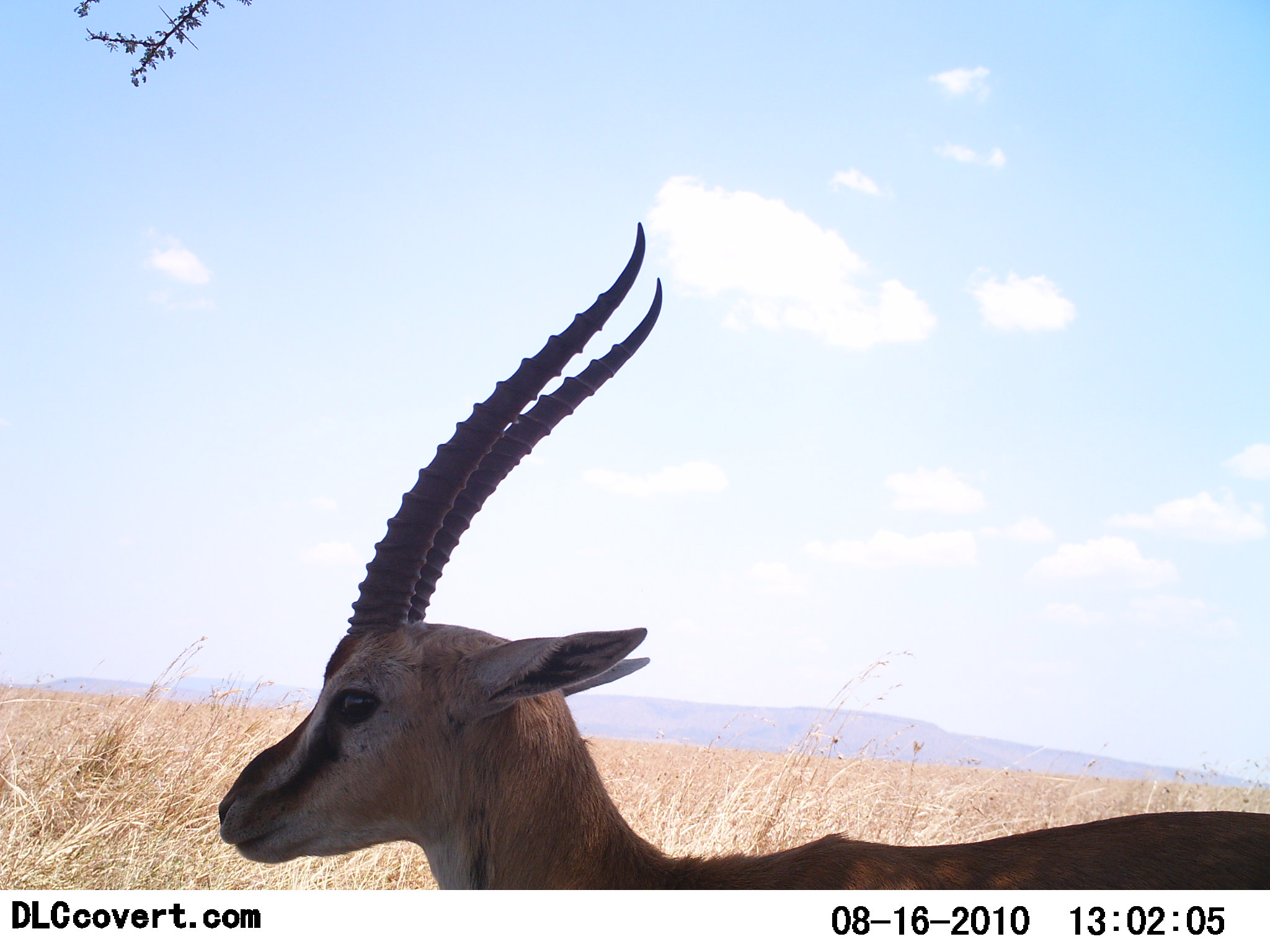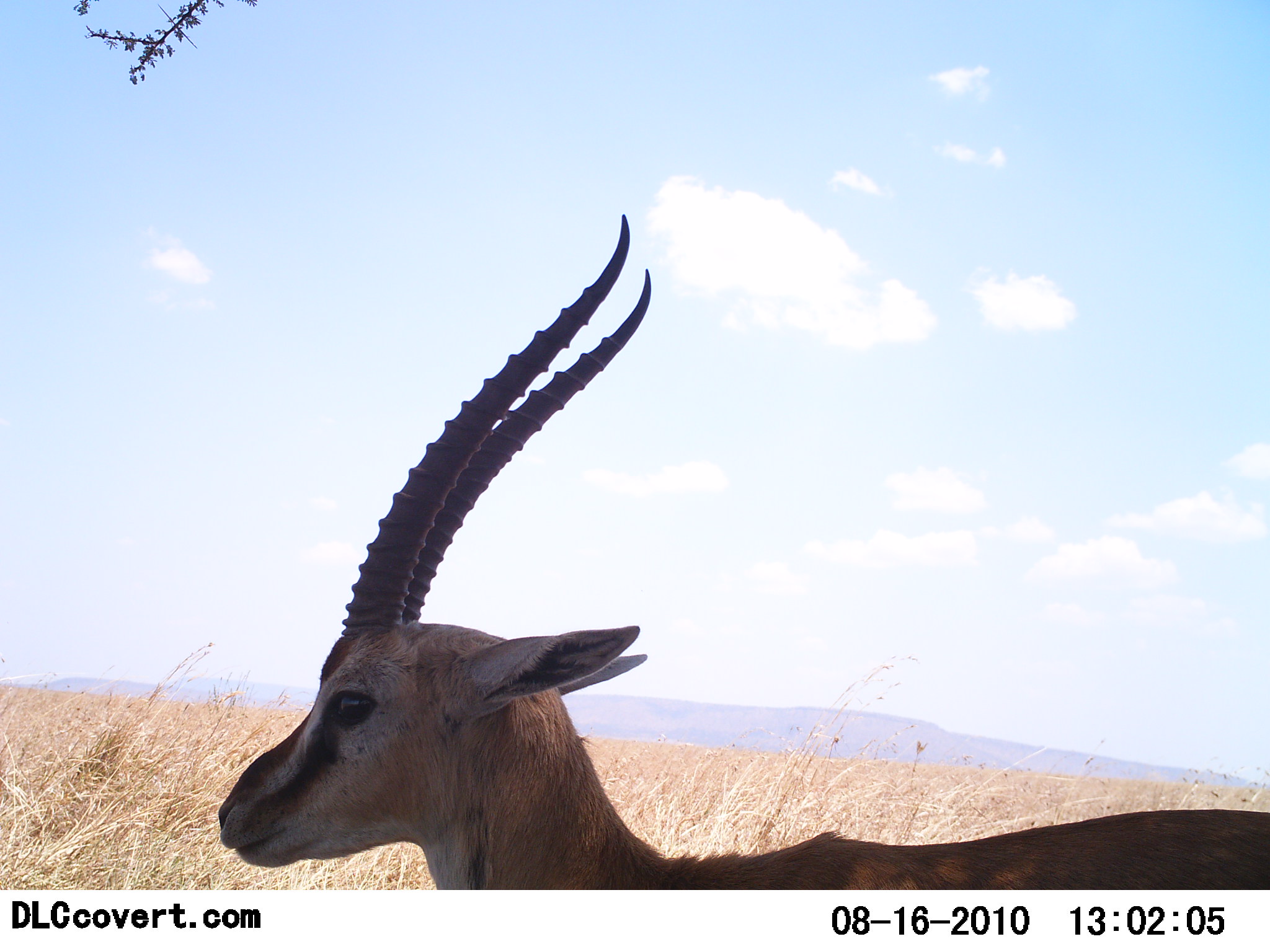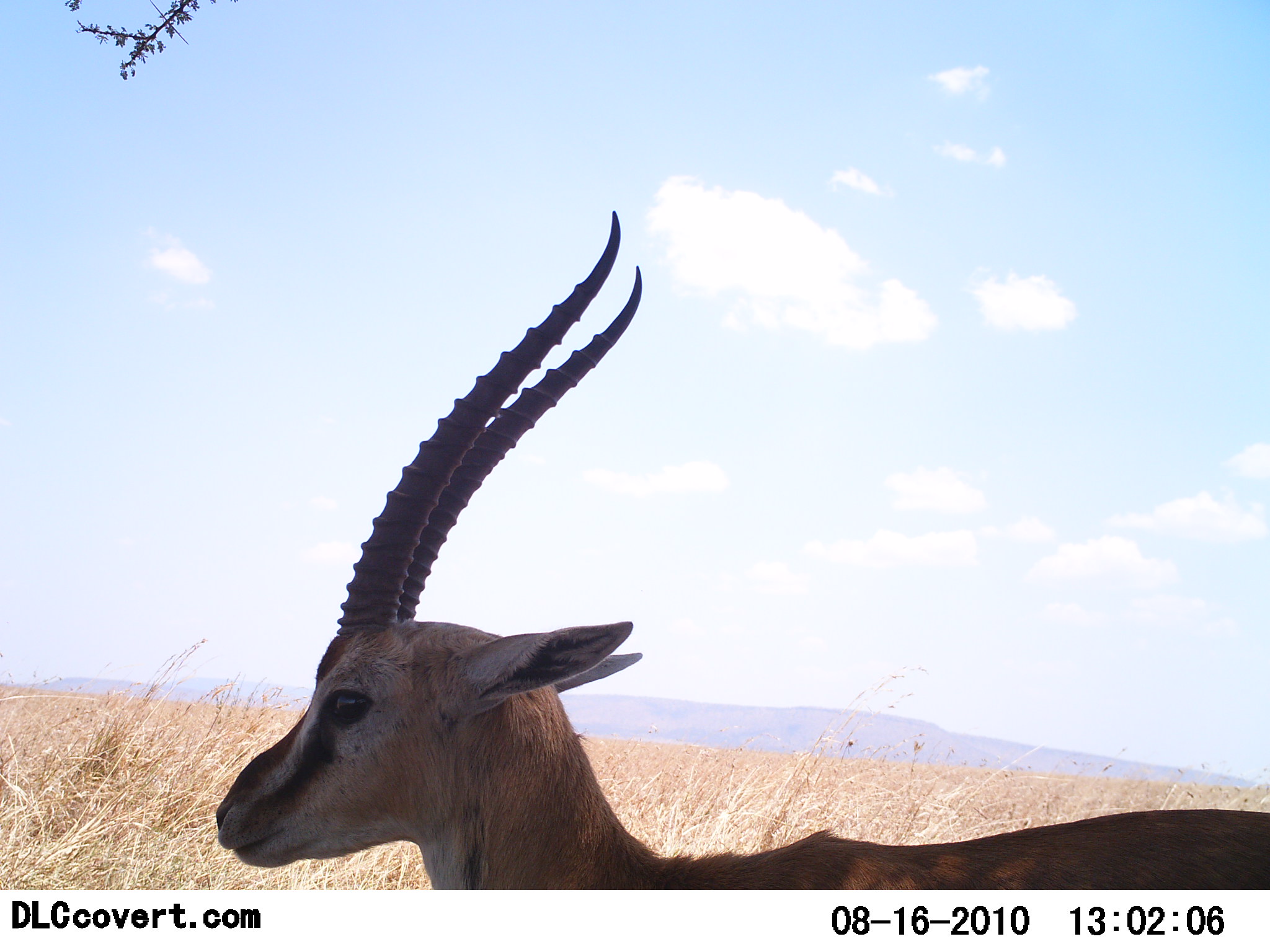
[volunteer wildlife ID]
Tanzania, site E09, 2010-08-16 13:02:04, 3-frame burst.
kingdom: Animalia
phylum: Chordata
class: Mammalia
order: Artiodactyla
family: Bovidae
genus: Eudorcas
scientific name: Eudorcas thomsonii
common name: thomson's gazelle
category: gazellethomsons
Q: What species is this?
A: Gazellethomsons (thomson's gazelle) (Eudorcas thomsonii).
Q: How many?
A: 1.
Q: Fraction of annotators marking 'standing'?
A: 100%.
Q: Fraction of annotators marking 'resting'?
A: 0%.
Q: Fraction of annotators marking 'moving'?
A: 0%.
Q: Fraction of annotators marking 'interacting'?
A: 0%.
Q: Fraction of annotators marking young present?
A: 0%.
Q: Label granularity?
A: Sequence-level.